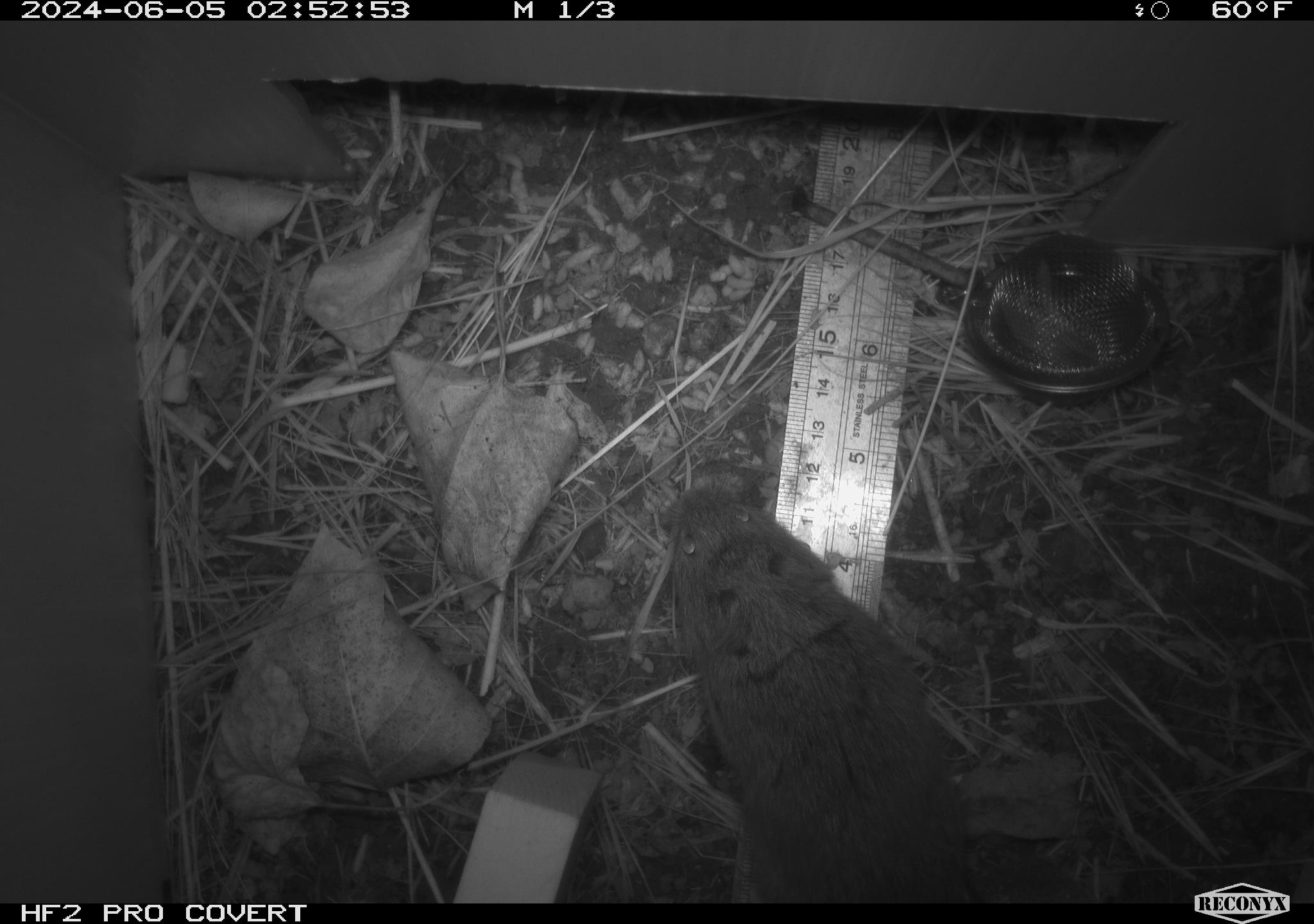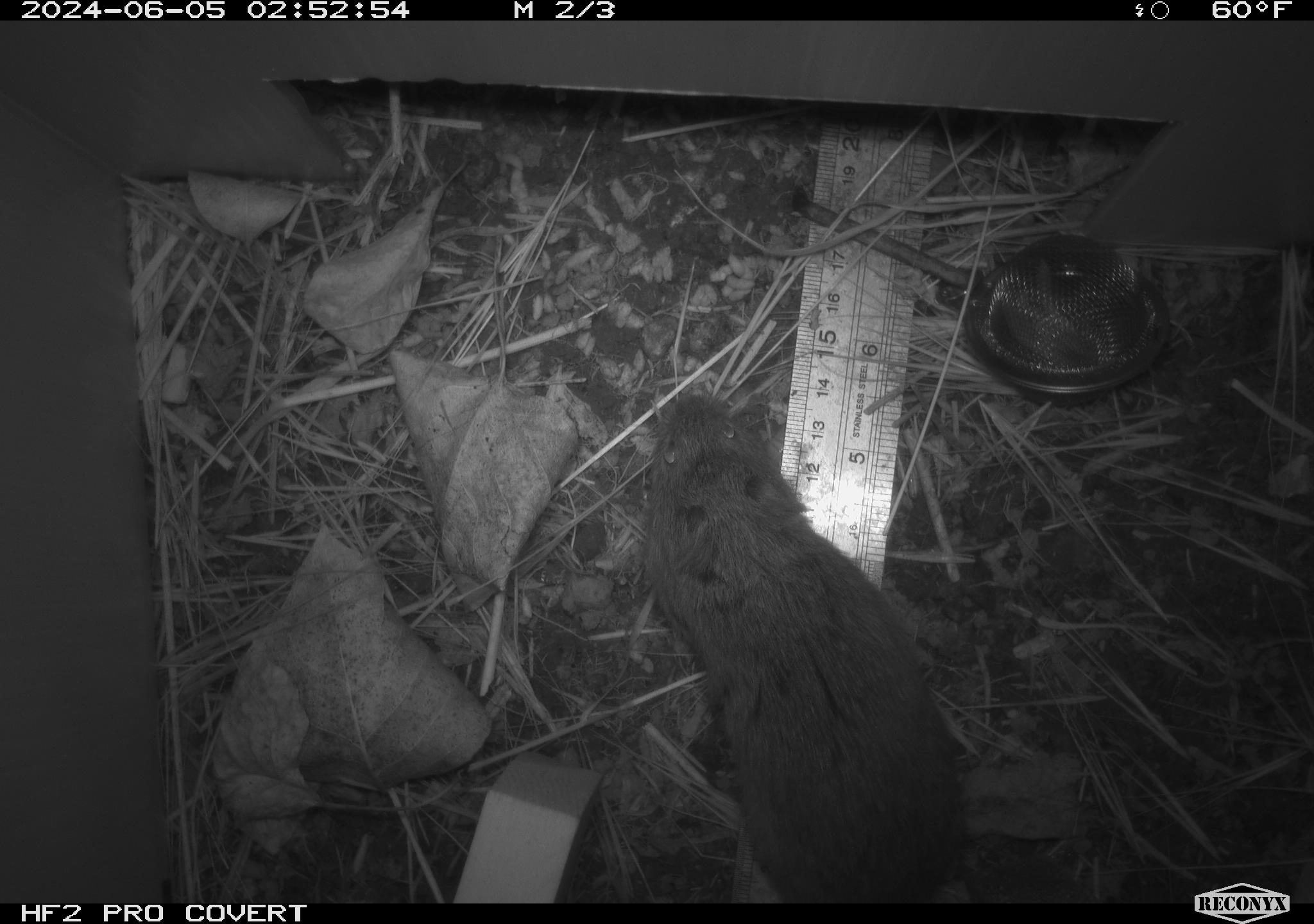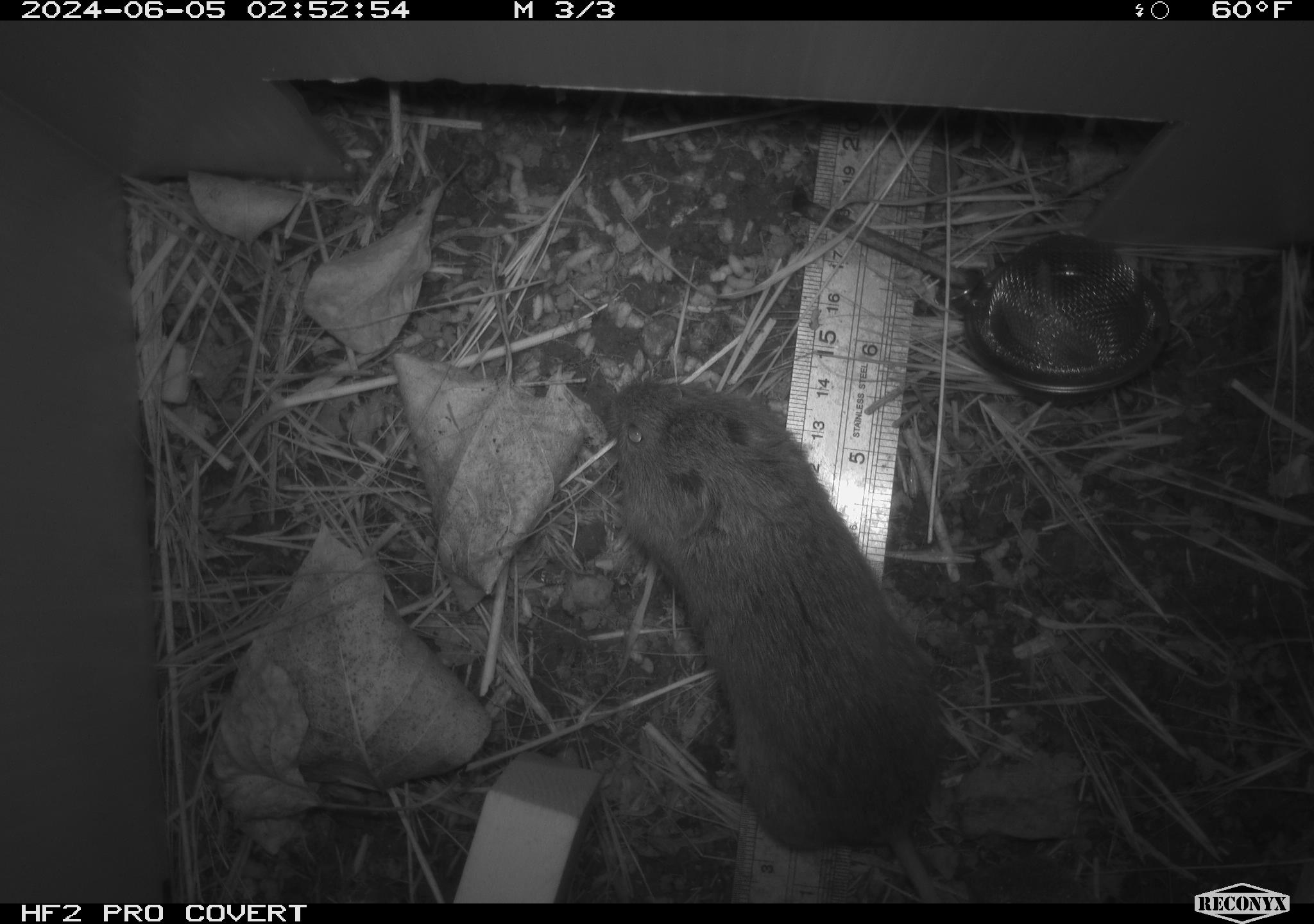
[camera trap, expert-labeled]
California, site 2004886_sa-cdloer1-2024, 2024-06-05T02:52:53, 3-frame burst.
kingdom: Animalia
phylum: Chordata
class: Mammalia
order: Rodentia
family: Cricetidae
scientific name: Arvicolinae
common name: voles, lemmings, and muskrats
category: arvicolinae subfamily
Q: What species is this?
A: Arvicolinae subfamily (voles, lemmings, and muskrats) (Arvicolinae).